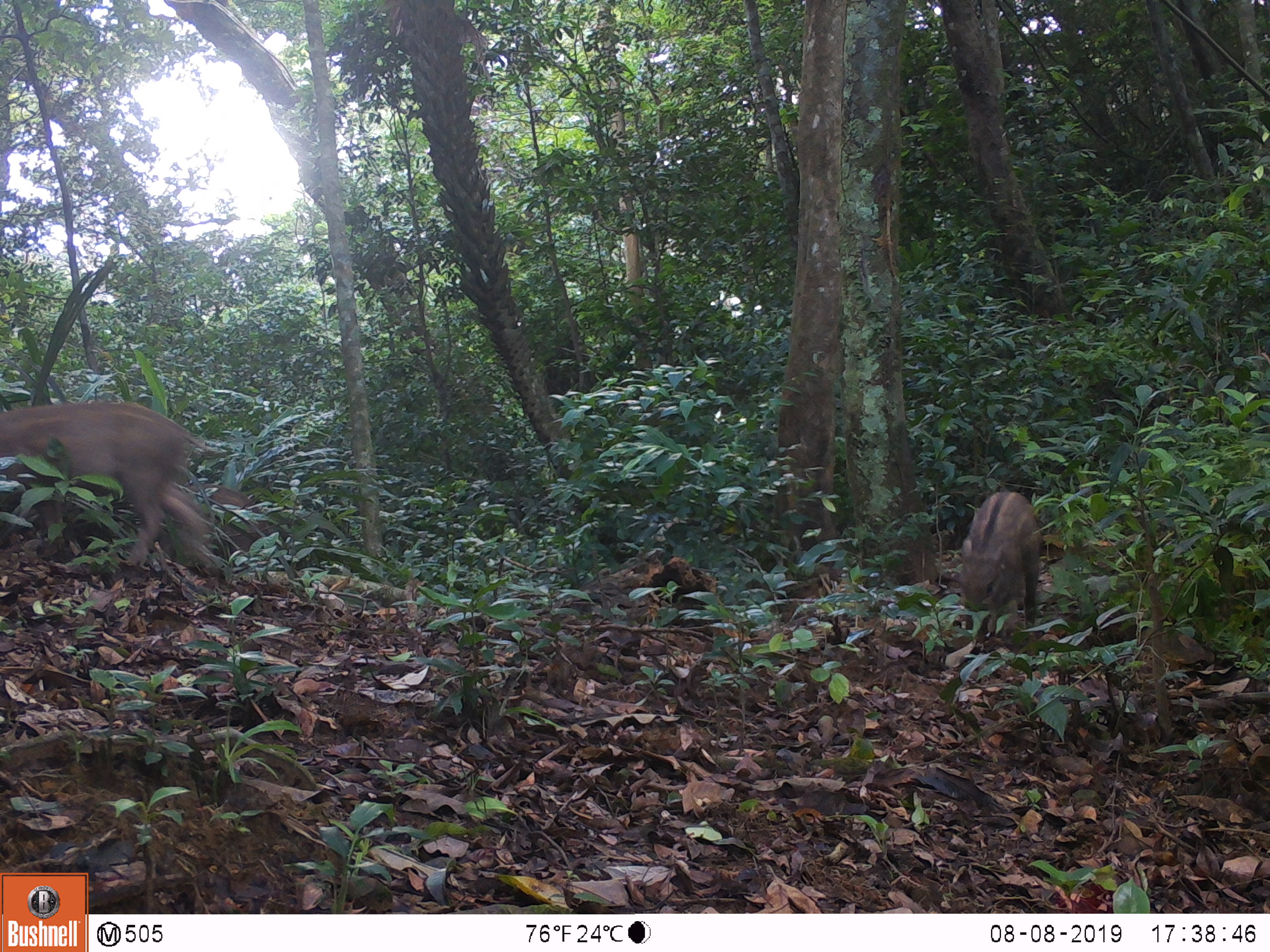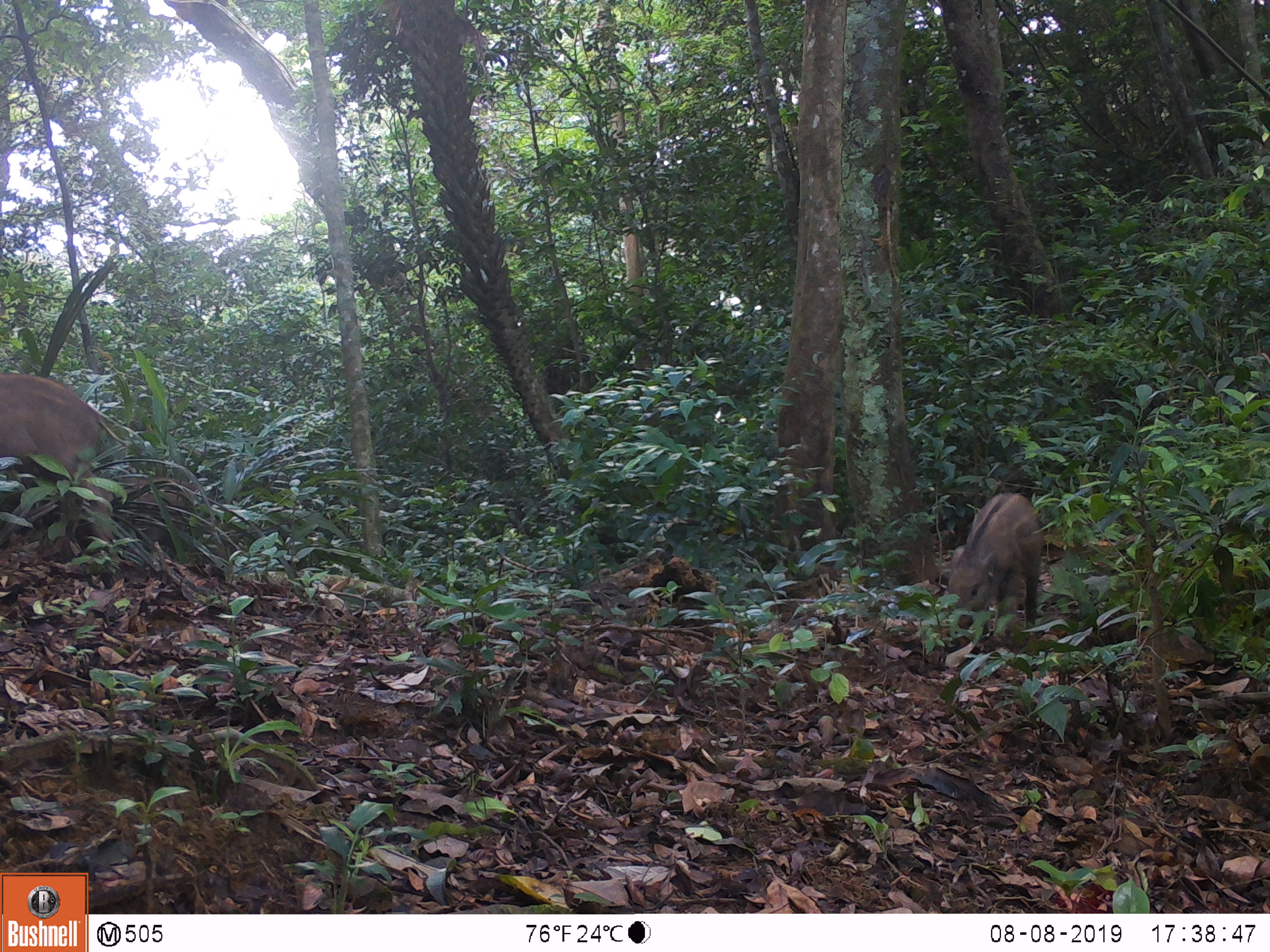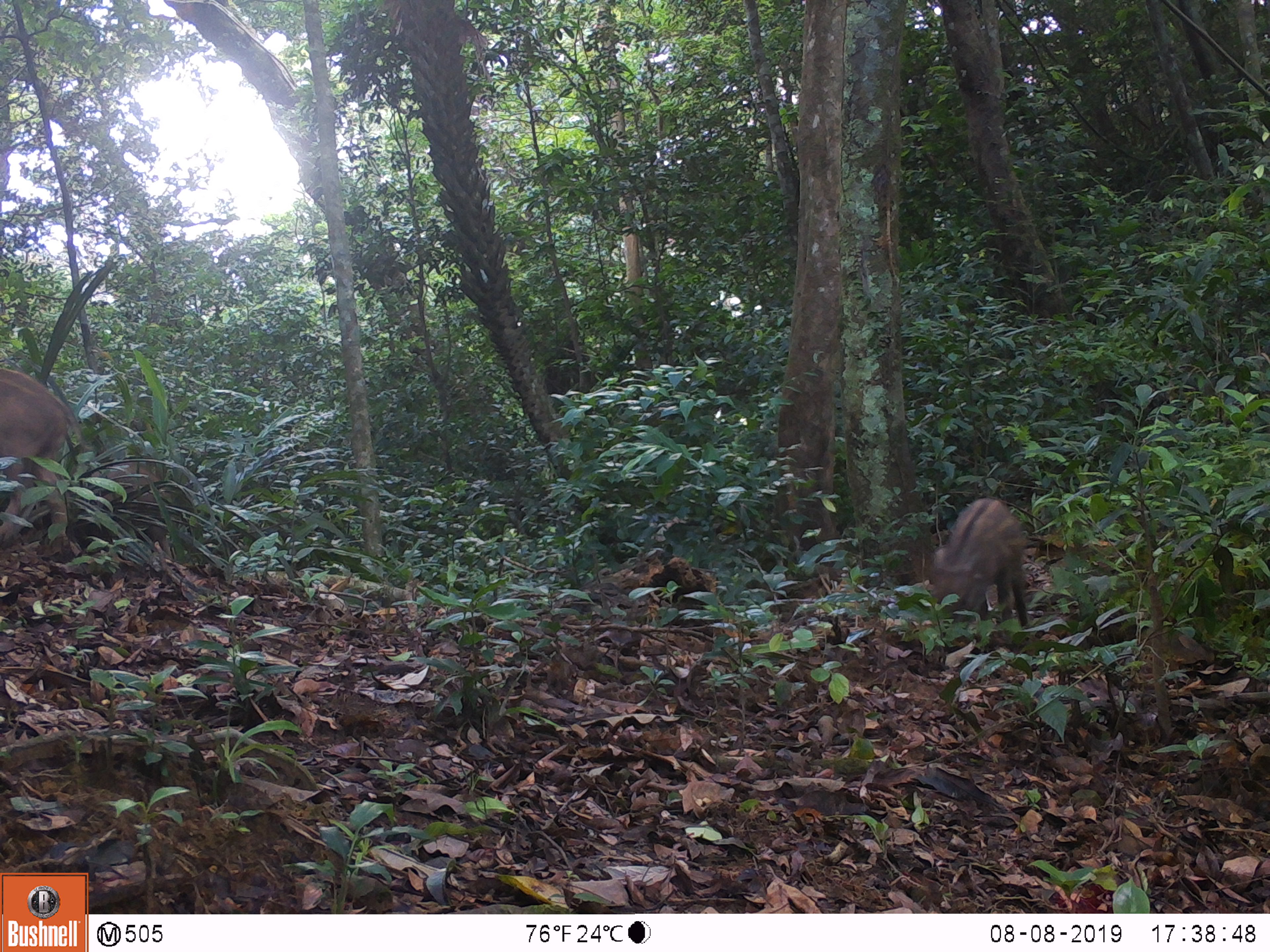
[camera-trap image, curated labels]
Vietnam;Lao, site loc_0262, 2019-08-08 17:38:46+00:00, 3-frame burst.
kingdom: Animalia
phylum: Chordata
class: Mammalia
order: Artiodactyla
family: Suidae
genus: Sus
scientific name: Sus scrofa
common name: eurasian wild pig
Eurasian wild pig (Sus scrofa). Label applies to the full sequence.